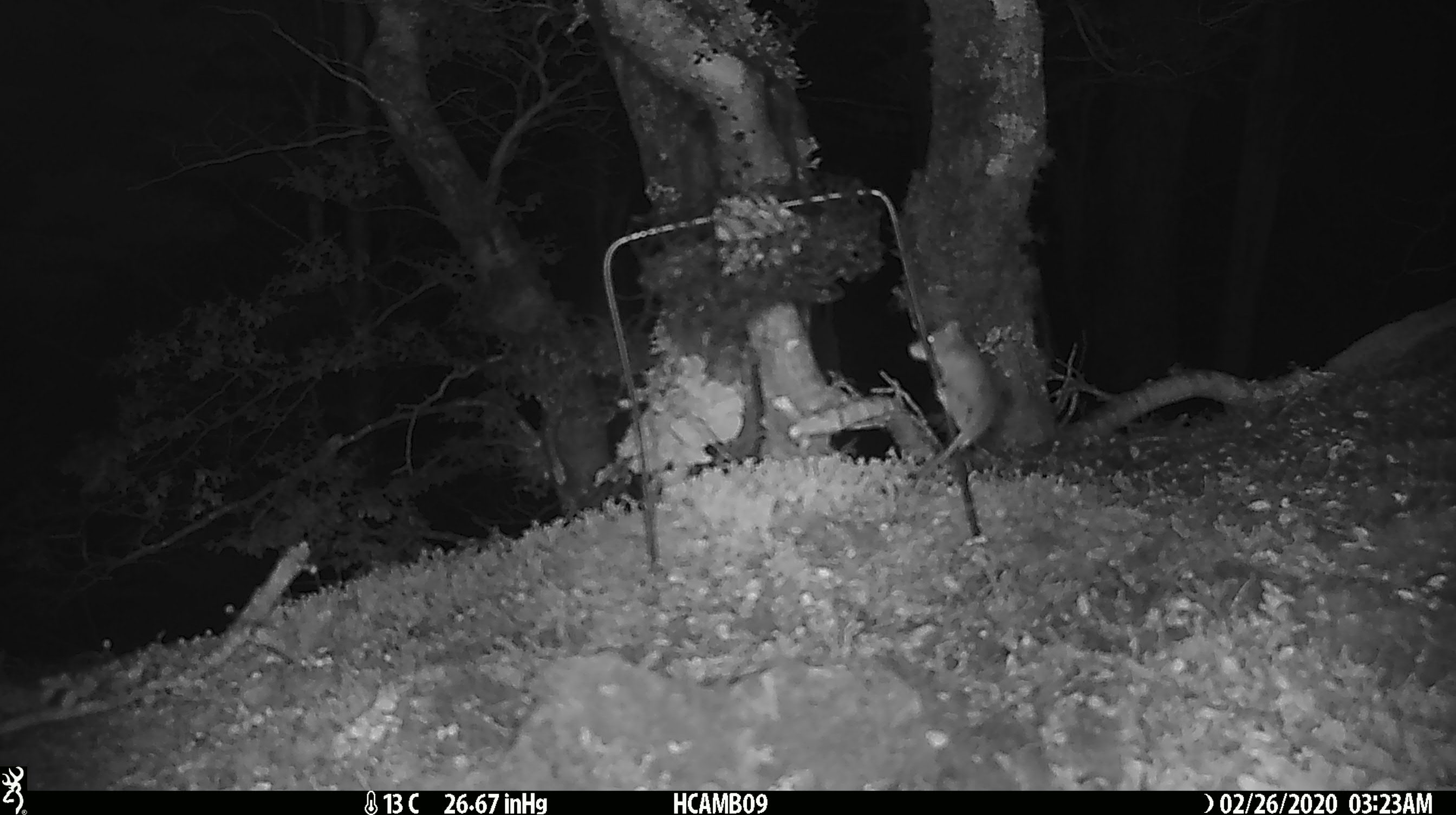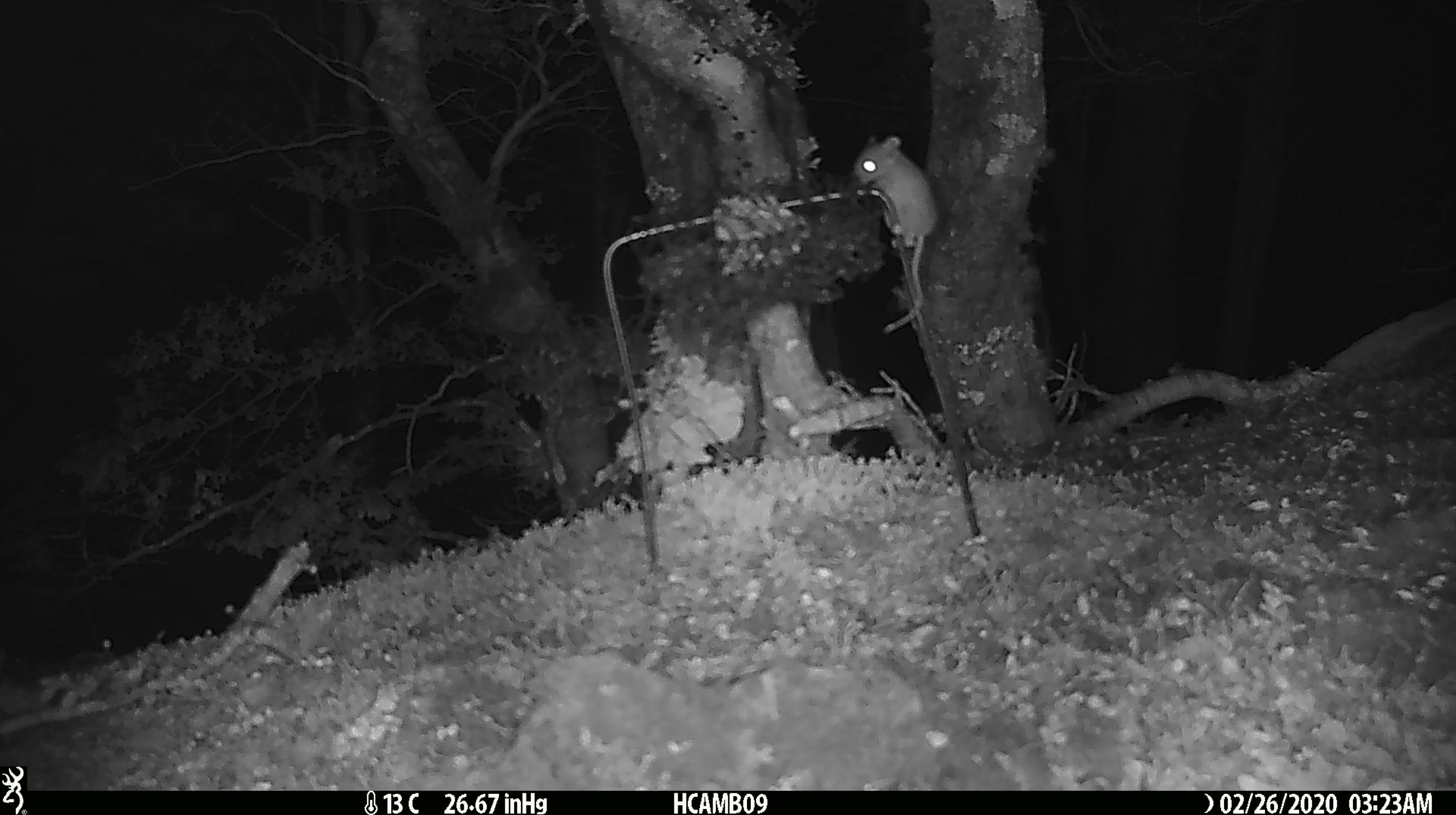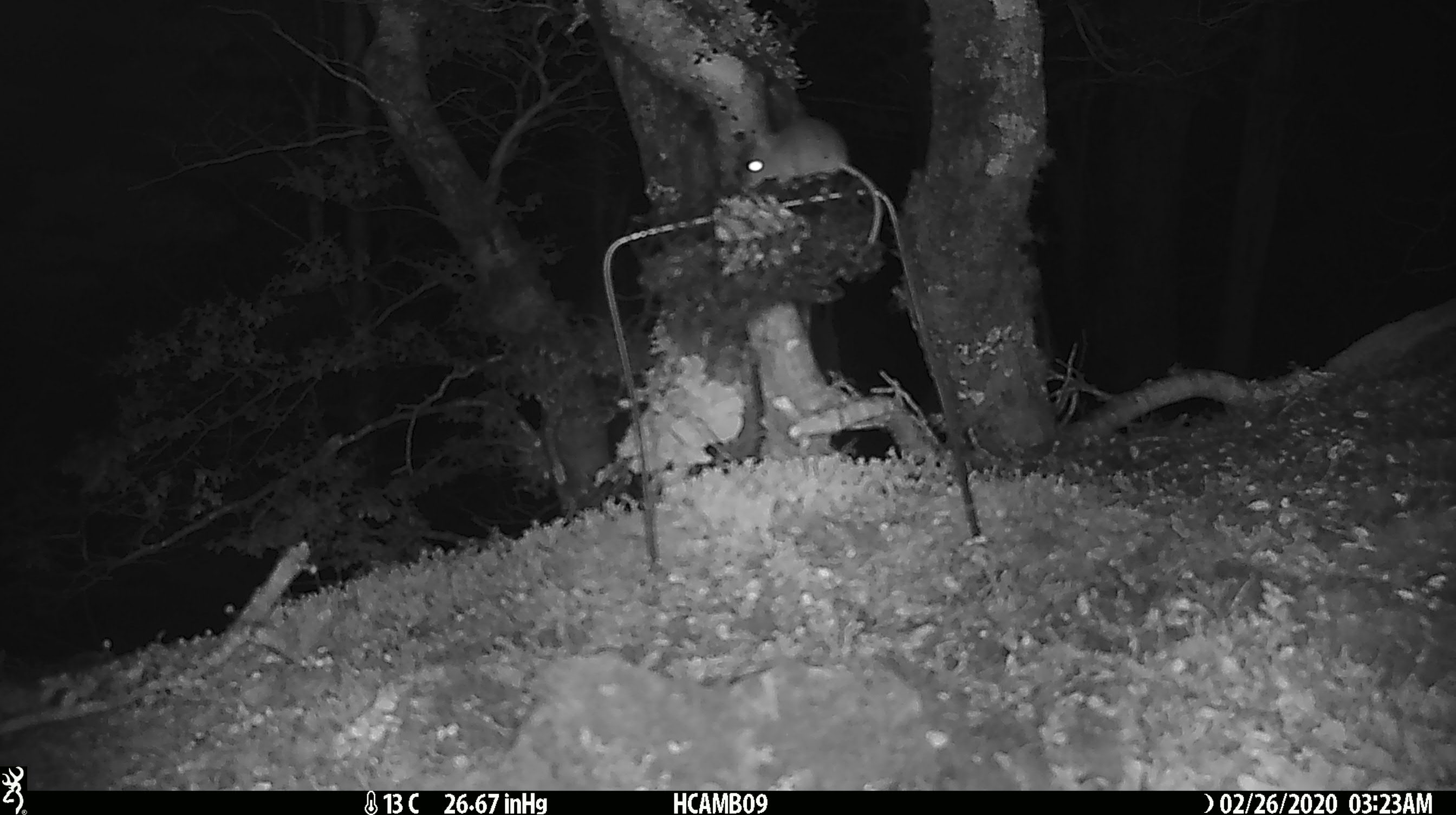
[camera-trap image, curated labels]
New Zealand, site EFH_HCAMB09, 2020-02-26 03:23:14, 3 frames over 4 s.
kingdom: Animalia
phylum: Chordata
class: Mammalia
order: Rodentia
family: Muridae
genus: Mus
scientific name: Mus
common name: mouse